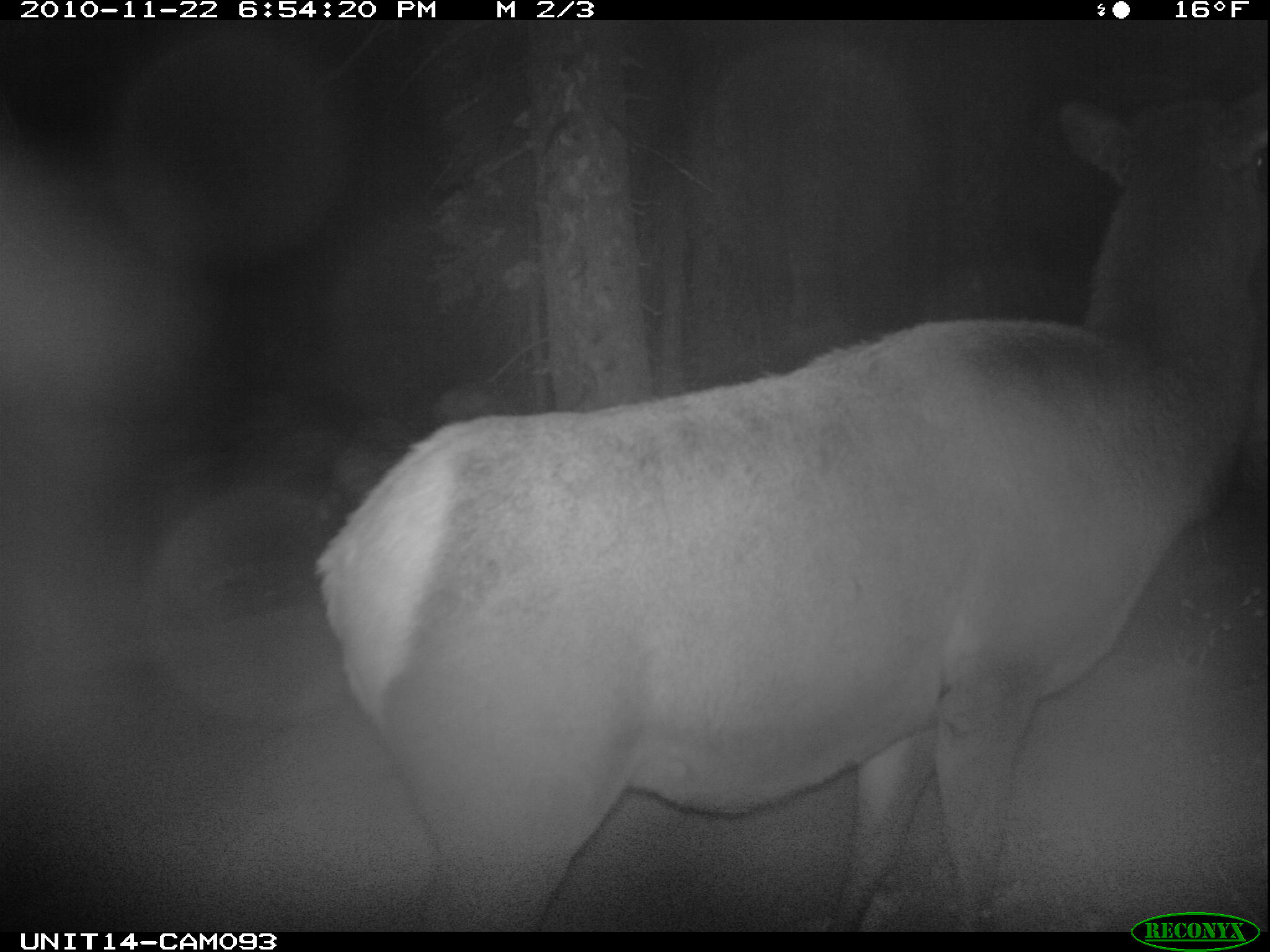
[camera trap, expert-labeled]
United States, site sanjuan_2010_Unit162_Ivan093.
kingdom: Animalia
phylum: Chordata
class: Mammalia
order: Artiodactyla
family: Cervidae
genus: Cervus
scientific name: Cervus elaphus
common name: red deer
Cervus elaphus (red deer).